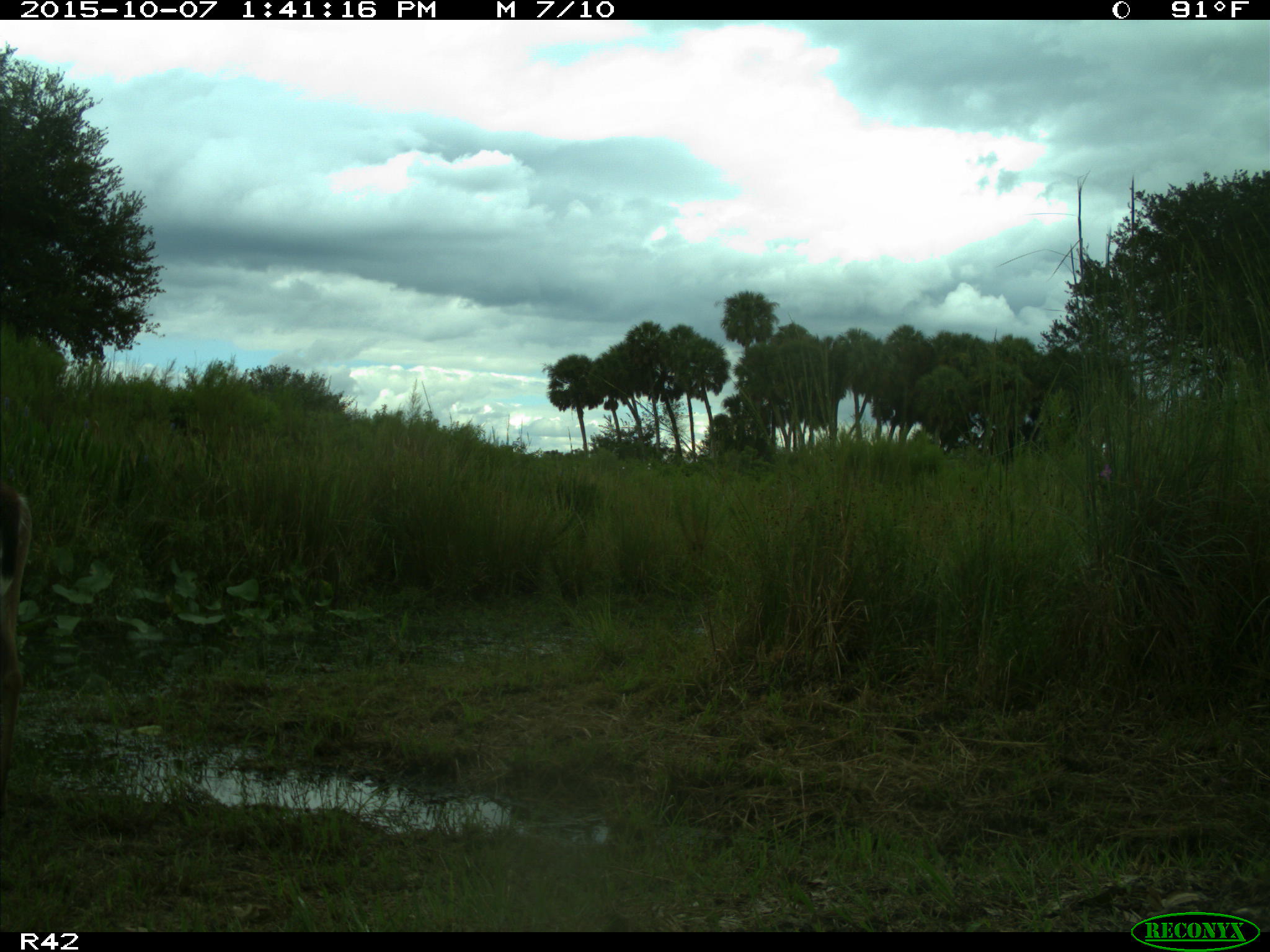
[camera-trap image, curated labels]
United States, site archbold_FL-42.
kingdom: Animalia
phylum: Chordata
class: Mammalia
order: Artiodactyla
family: Cervidae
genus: Odocoileus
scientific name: Odocoileus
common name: deer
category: unidentified deer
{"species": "unidentified deer (deer) (Odocoileus)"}